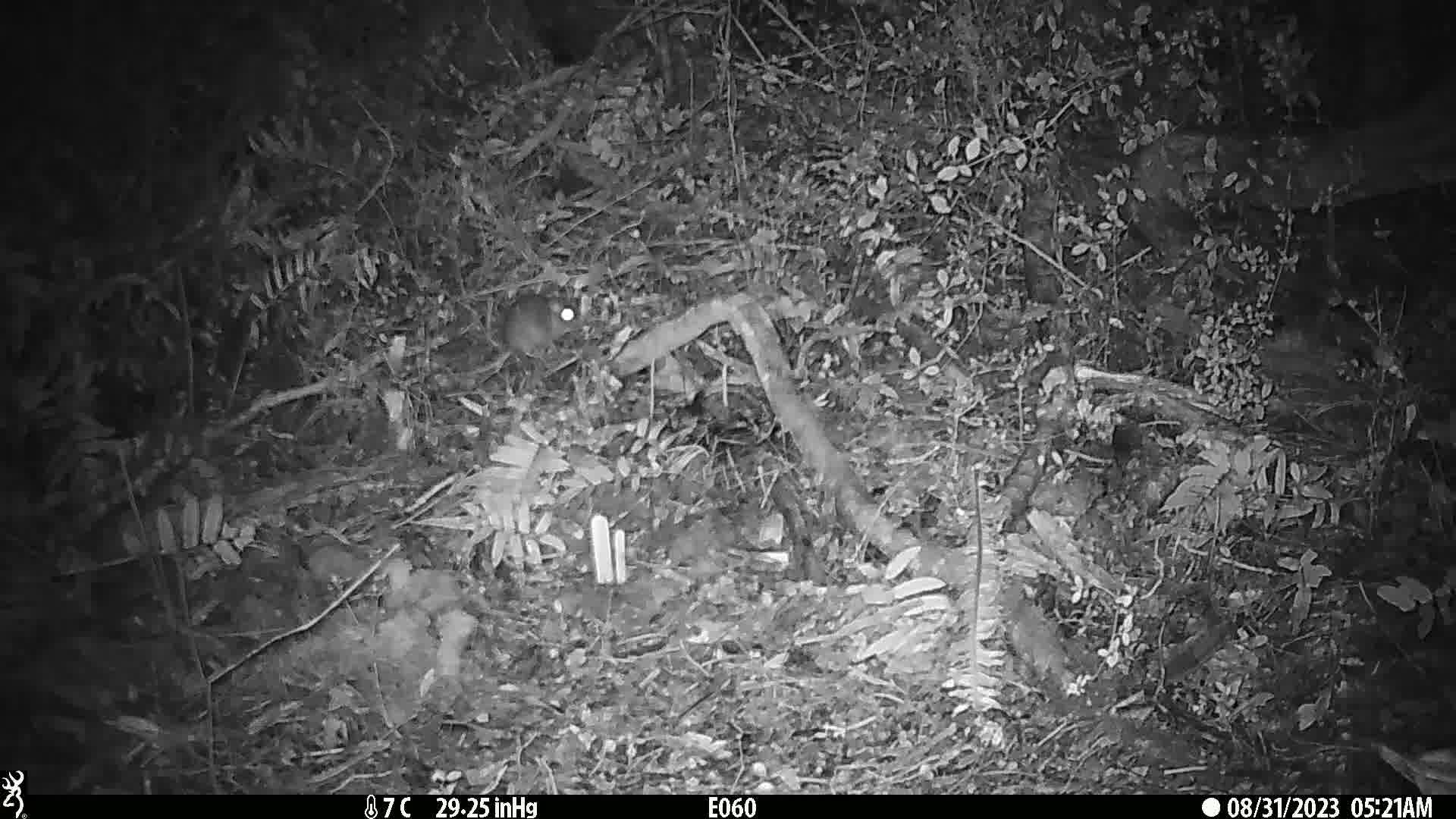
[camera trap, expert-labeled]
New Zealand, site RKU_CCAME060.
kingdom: Animalia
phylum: Chordata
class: Mammalia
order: Rodentia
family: Muridae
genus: Rattus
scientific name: Rattus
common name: rat